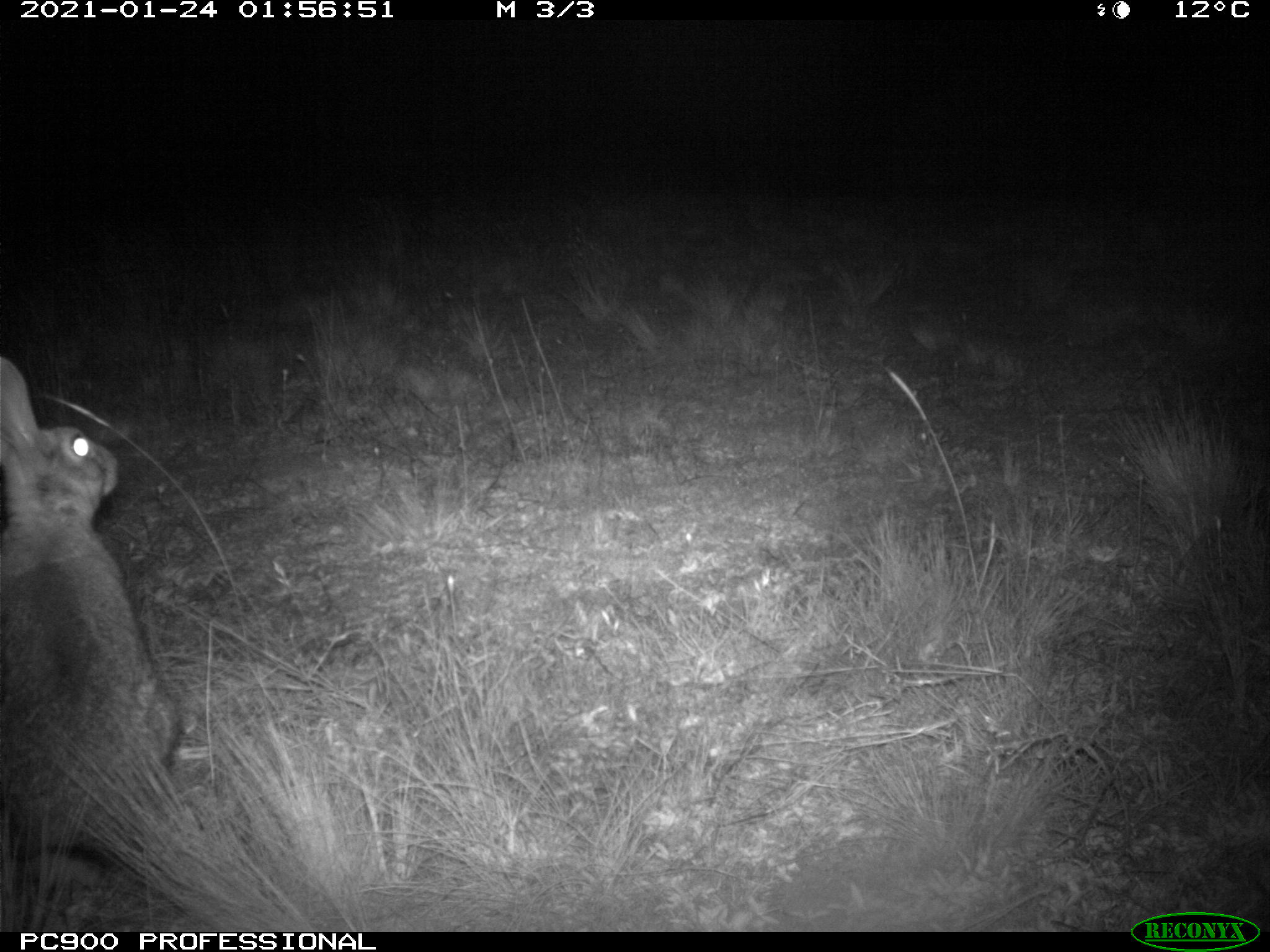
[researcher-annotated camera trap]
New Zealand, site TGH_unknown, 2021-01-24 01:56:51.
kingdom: Animalia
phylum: Chordata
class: Mammalia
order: Lagomorpha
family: Leporidae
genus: Oryctolagus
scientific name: Oryctolagus cuniculus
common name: european rabbit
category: rabbit